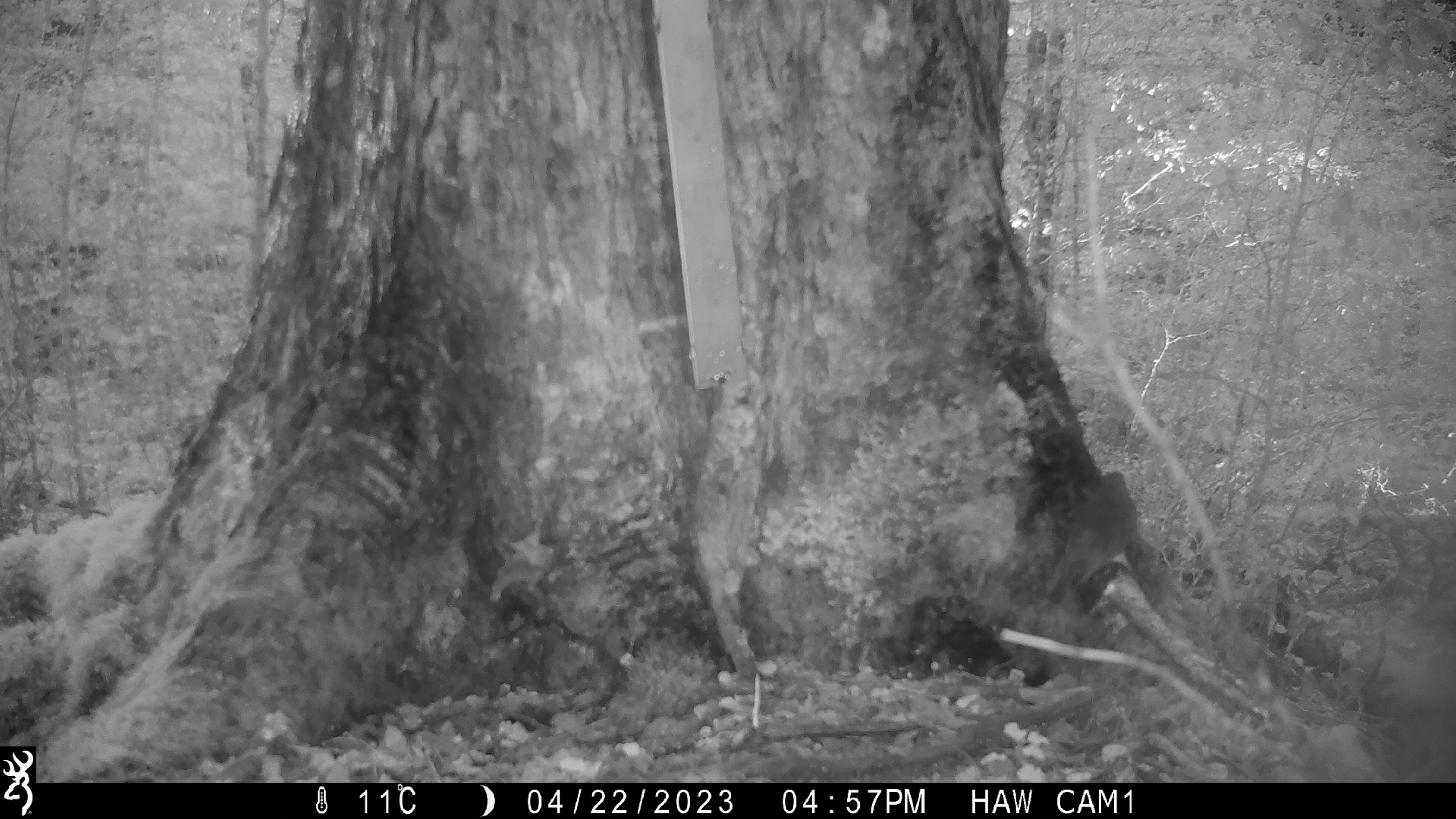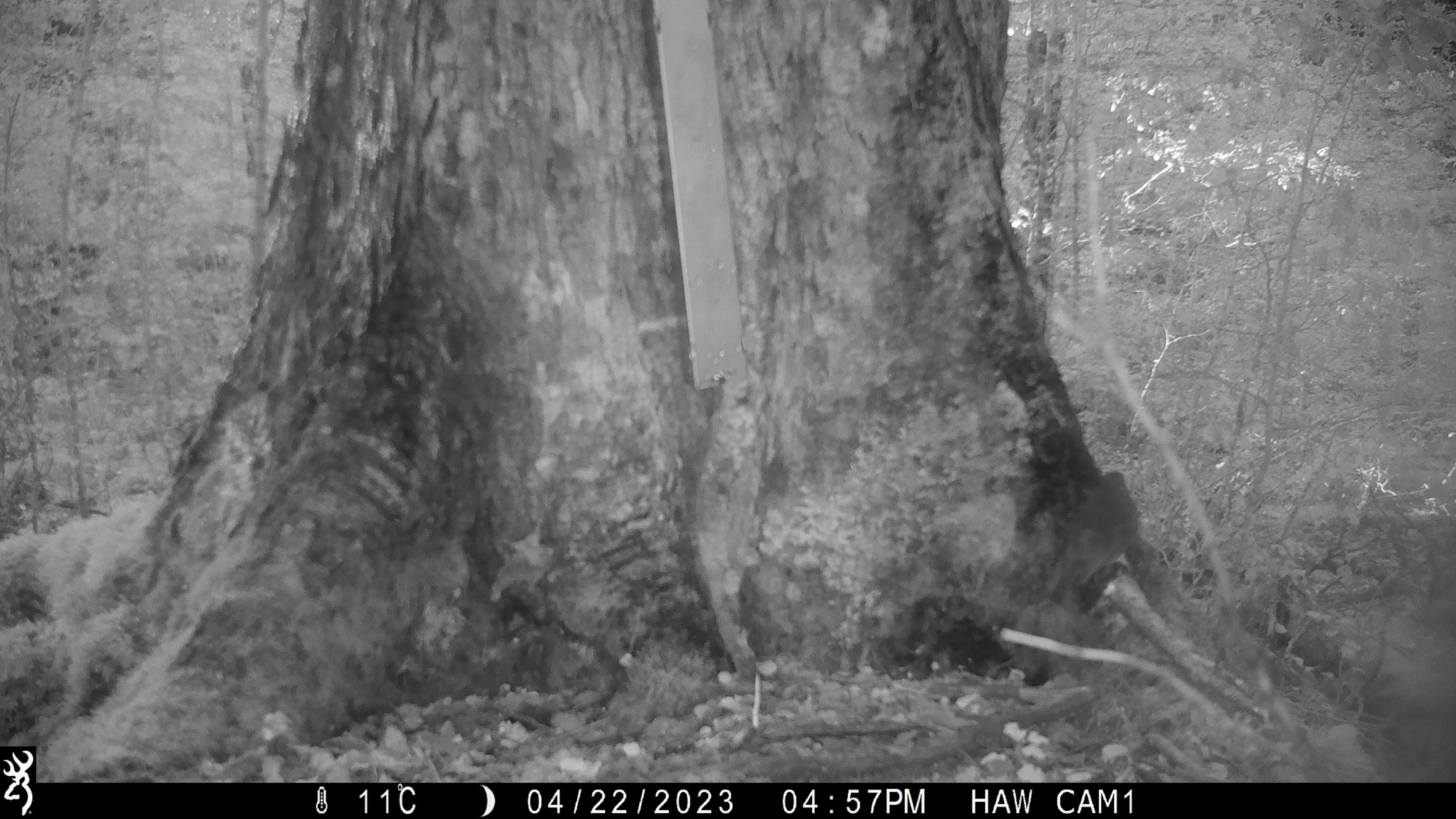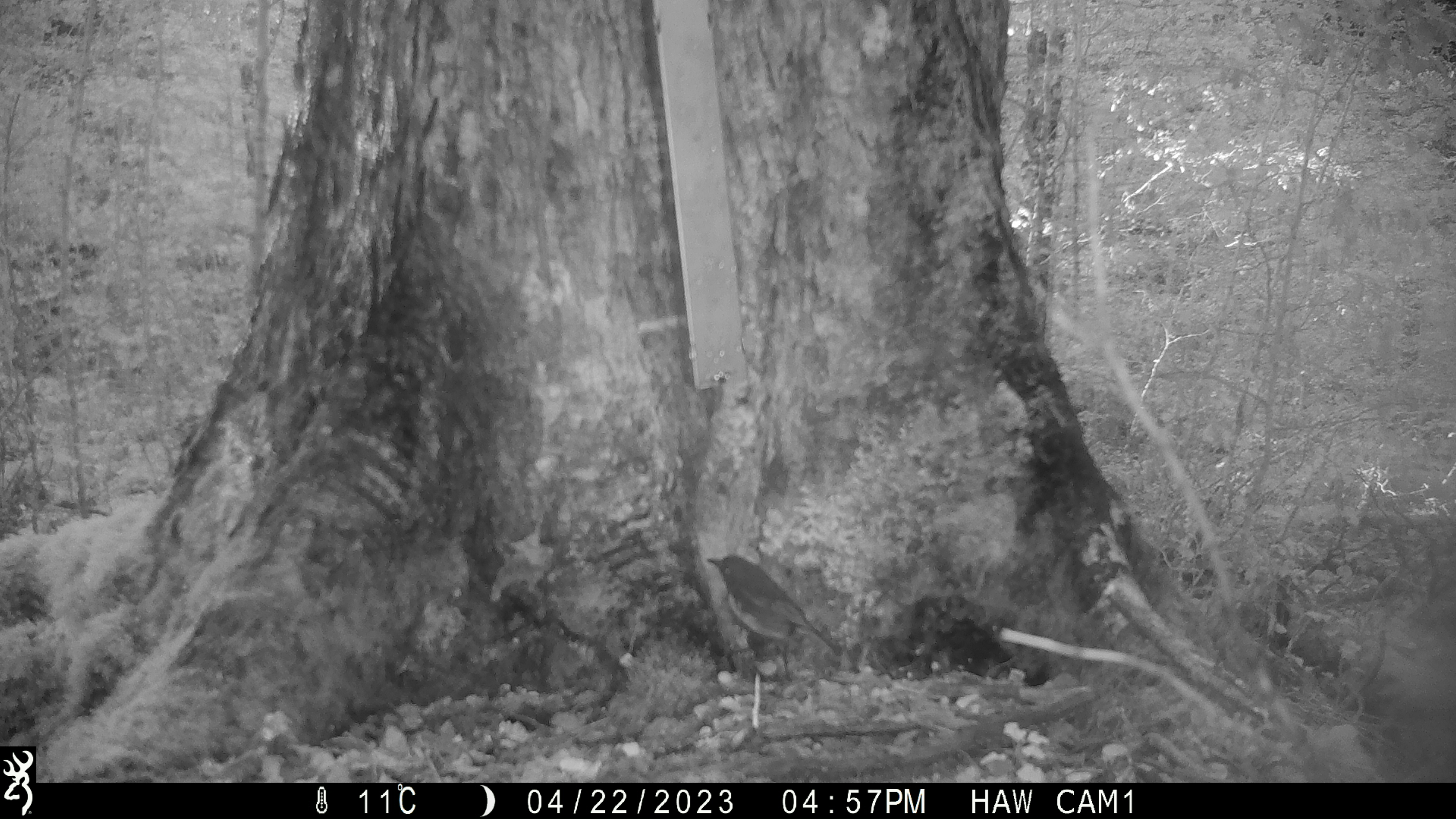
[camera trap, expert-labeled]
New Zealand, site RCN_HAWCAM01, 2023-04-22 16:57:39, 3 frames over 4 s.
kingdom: Animalia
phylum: Chordata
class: Aves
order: Passeriformes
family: Petroicidae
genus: Petroica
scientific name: Petroica australis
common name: new zealand robin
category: robin